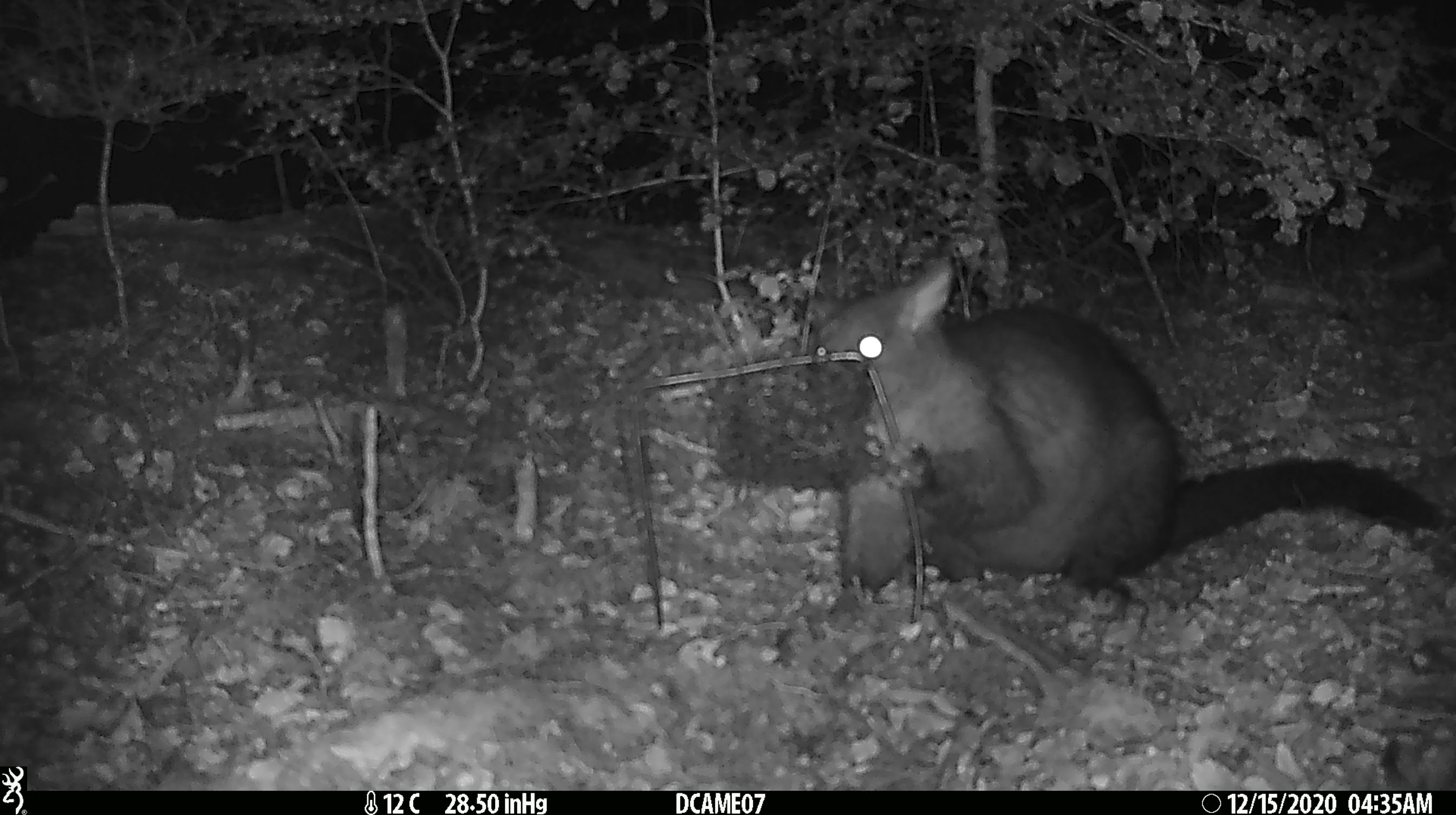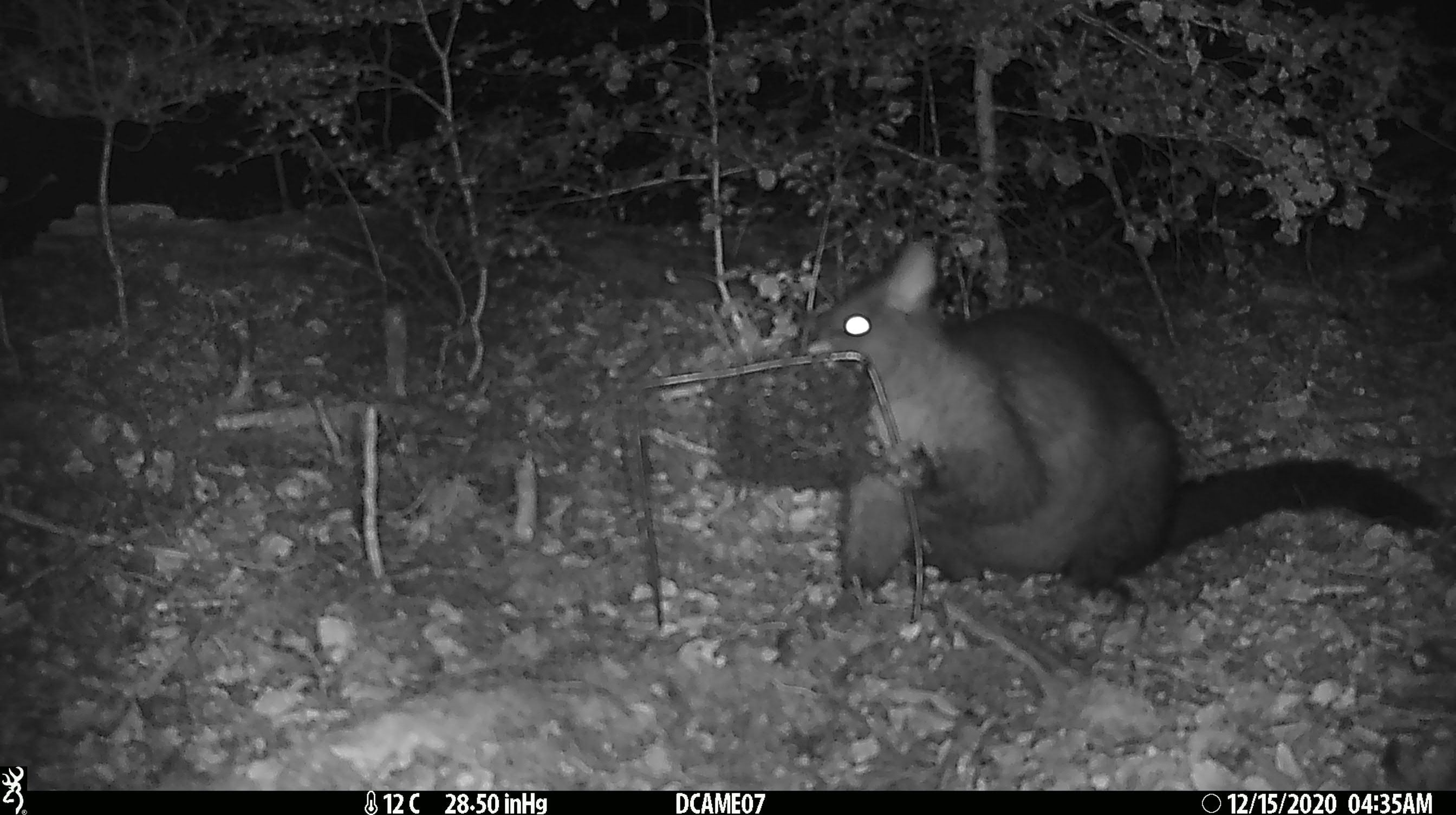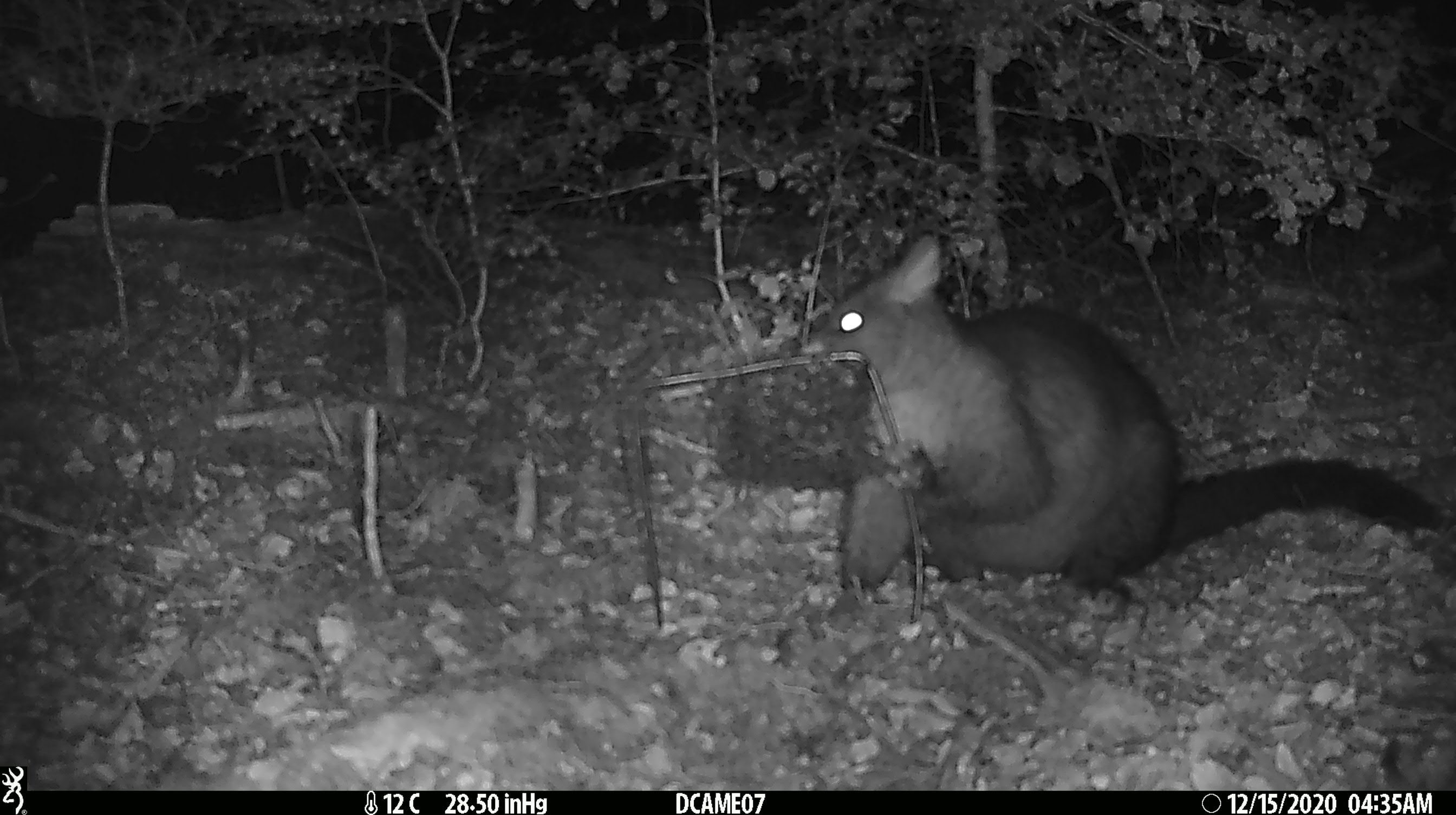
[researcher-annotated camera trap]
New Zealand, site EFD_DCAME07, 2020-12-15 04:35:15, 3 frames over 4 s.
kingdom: Animalia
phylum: Chordata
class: Mammalia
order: Diprotodontia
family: Phalangeridae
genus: Trichosurus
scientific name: Trichosurus vulpecula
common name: common brushtail possum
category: possum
Possum (common brushtail possum) (Trichosurus vulpecula).